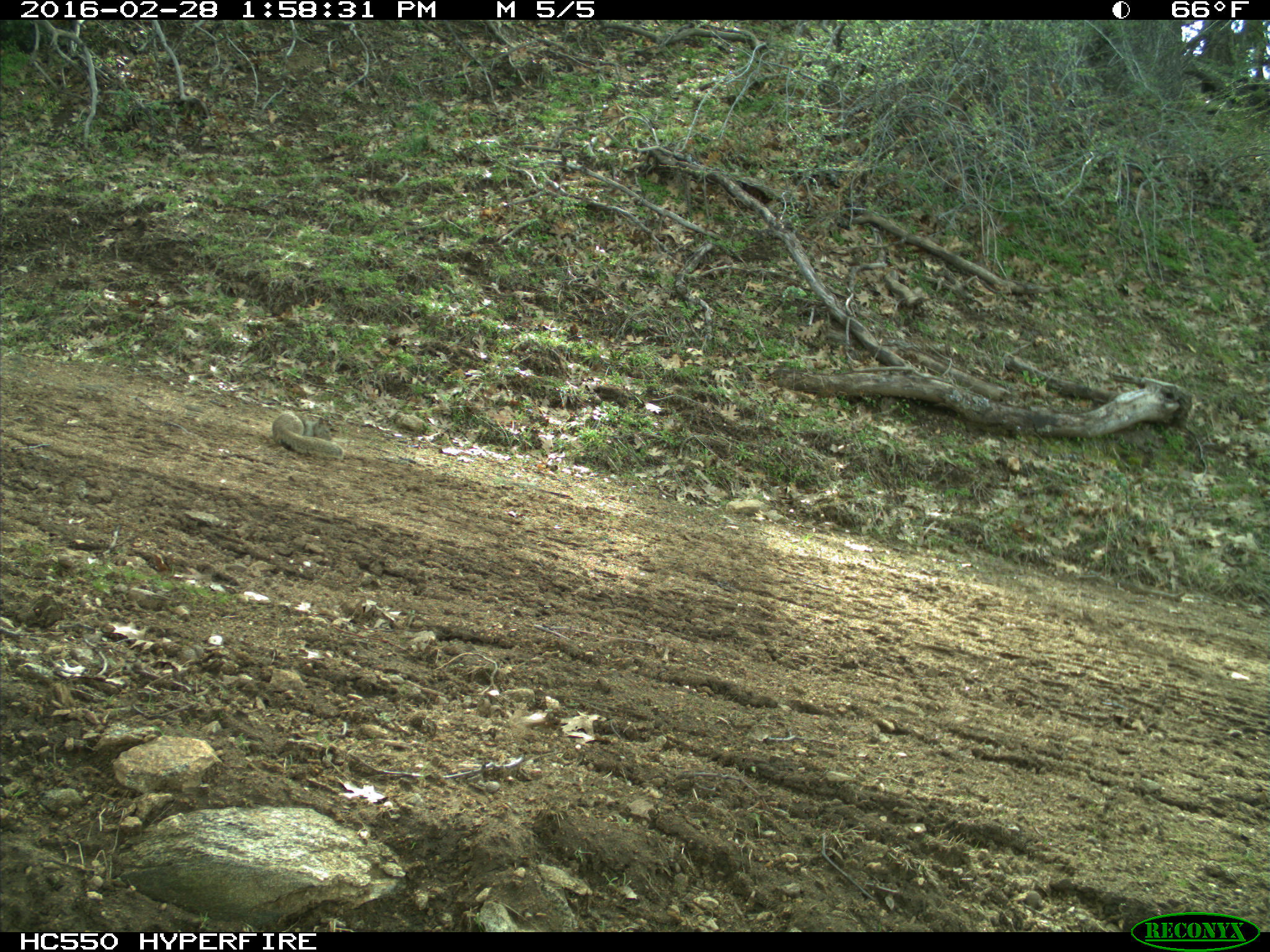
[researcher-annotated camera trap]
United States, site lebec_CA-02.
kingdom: Animalia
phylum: Chordata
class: Mammalia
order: Rodentia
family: Sciuridae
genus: Otospermophilus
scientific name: Otospermophilus beecheyi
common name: california ground squirrel